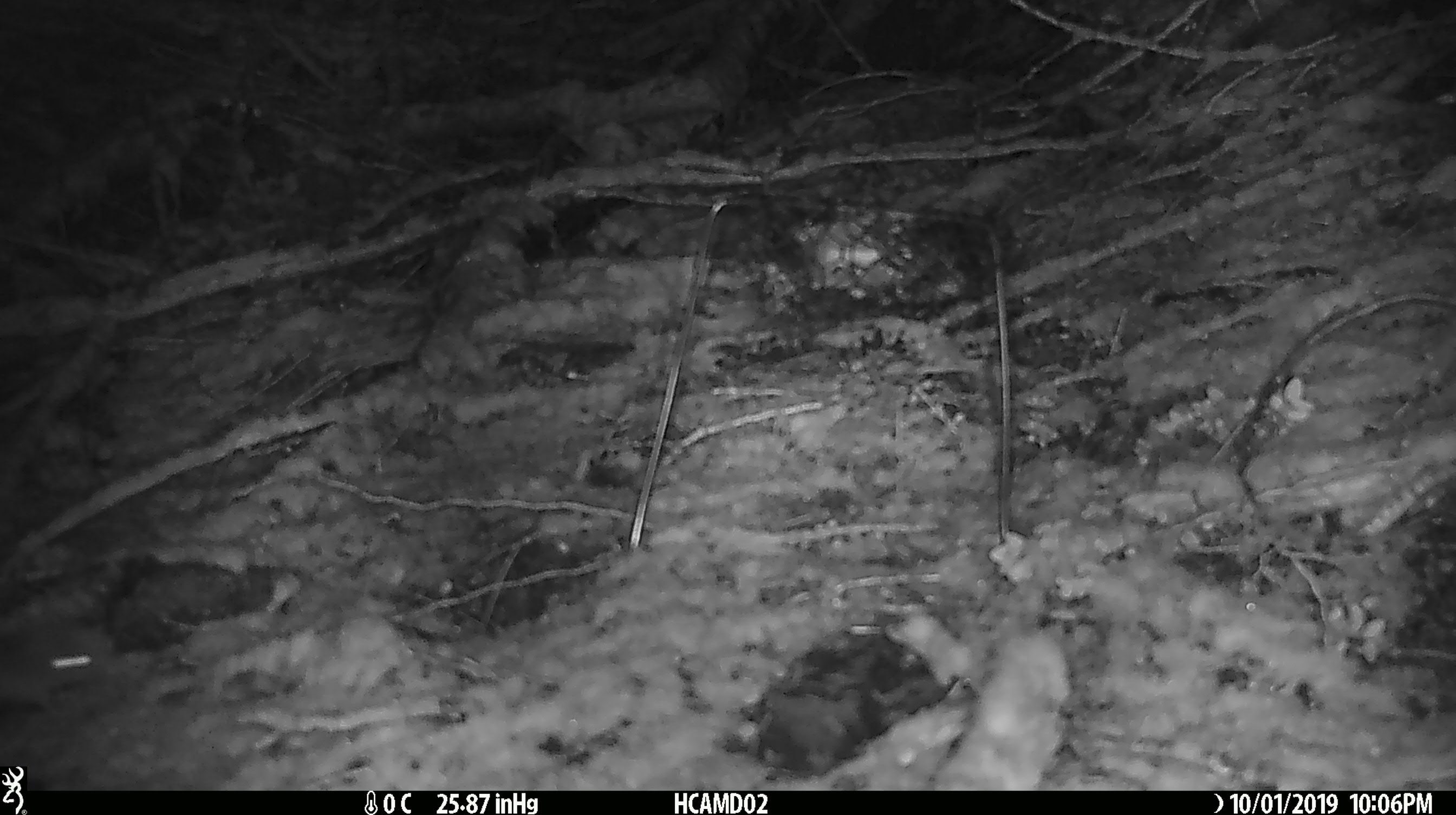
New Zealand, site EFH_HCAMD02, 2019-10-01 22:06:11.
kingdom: Animalia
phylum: Chordata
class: Mammalia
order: Rodentia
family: Muridae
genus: Mus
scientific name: Mus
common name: mouse